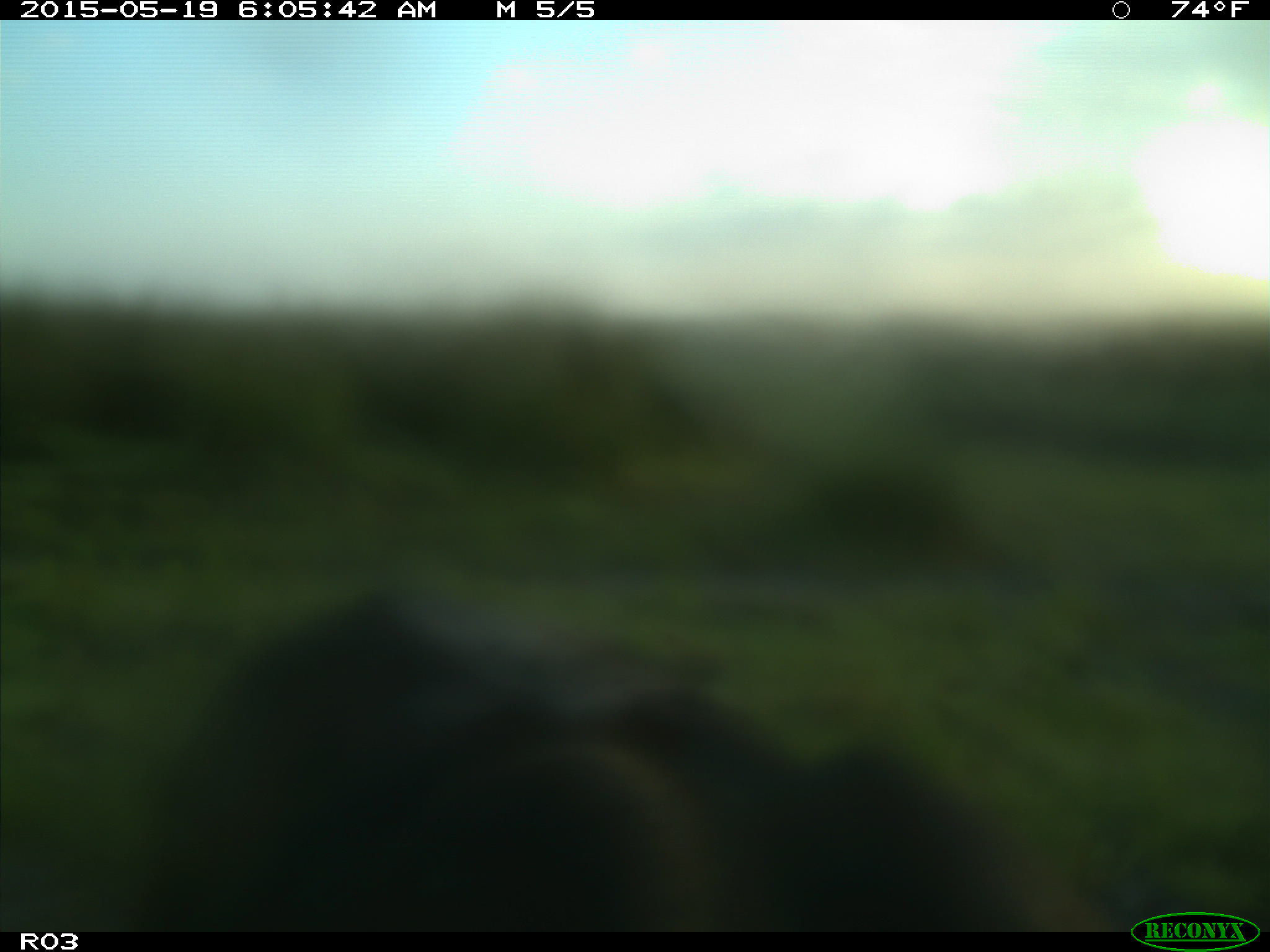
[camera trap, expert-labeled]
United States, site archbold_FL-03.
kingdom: Animalia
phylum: Chordata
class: Mammalia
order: Artiodactyla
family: Bovidae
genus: Bos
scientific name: Bos taurus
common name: domestic cow